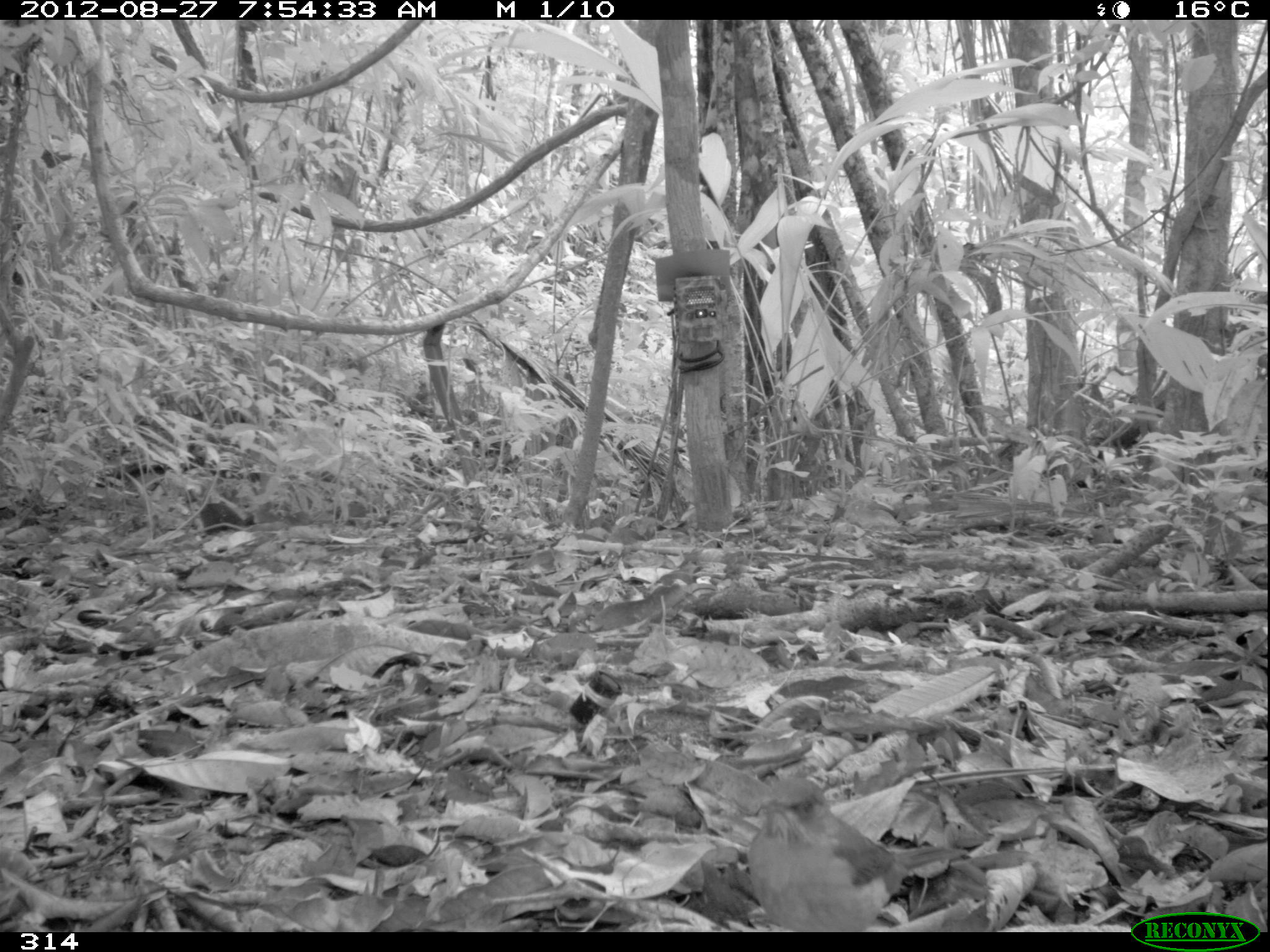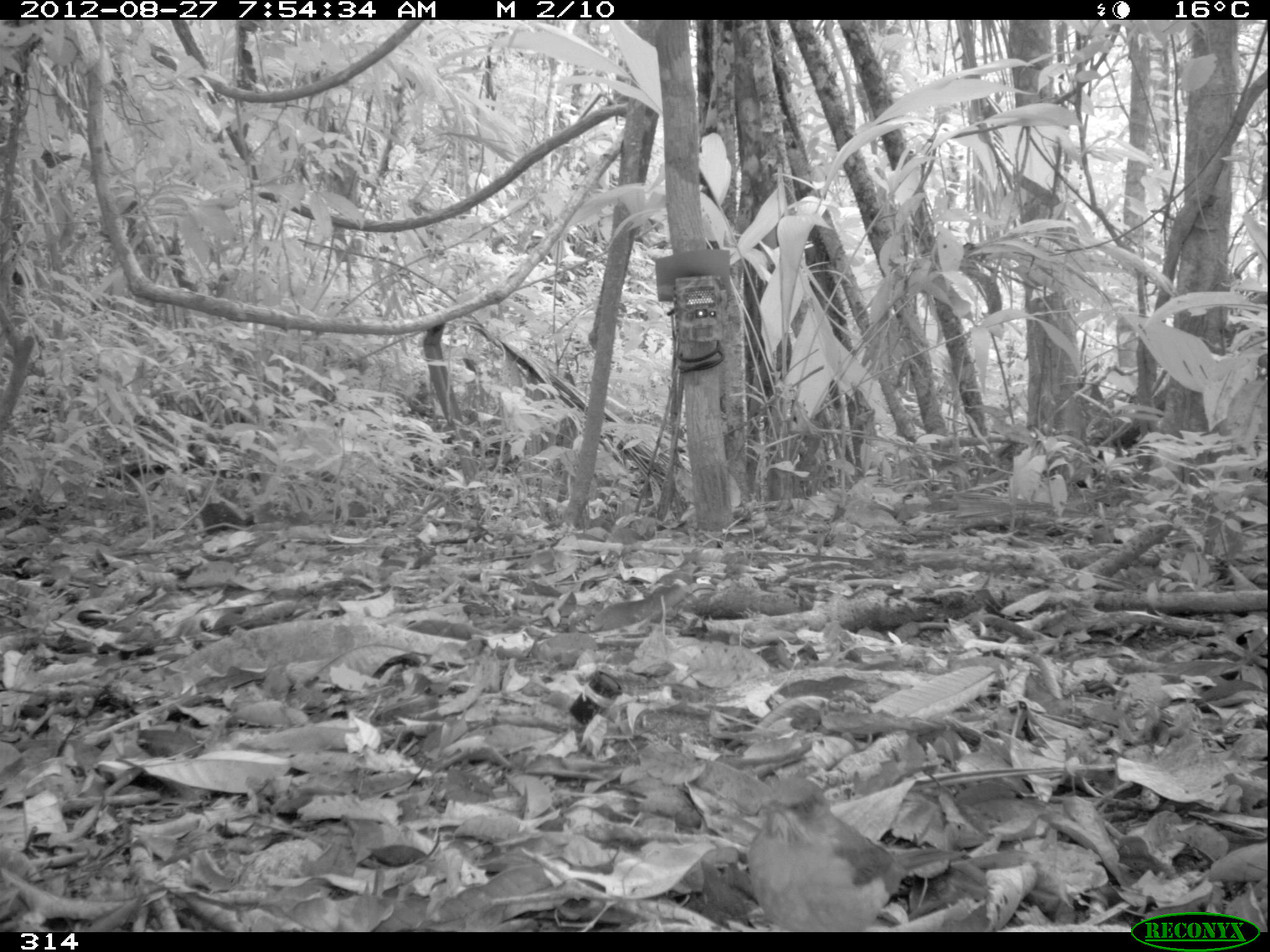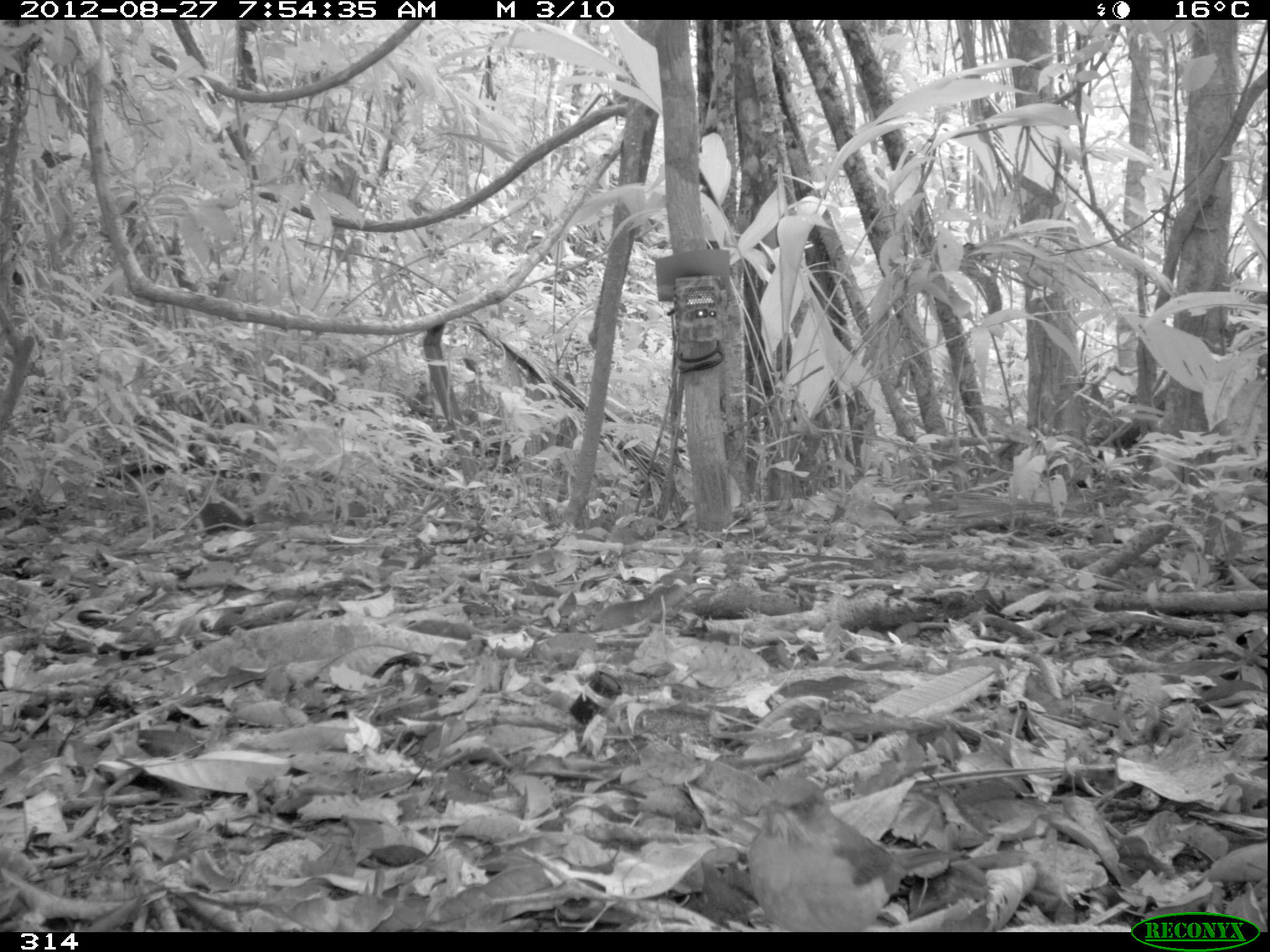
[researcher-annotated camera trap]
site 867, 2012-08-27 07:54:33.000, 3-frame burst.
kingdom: Animalia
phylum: Chordata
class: Aves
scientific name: Aves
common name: bird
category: unknown bird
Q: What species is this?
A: Unknown bird (bird) (Aves).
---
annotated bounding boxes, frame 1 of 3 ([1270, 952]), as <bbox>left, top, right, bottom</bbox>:
unknown bird: <bbox>745, 774, 967, 932</bbox>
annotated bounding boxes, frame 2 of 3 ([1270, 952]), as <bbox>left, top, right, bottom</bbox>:
unknown bird: <bbox>745, 774, 967, 932</bbox>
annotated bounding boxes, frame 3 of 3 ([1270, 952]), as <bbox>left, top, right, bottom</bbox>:
unknown bird: <bbox>745, 774, 967, 932</bbox>